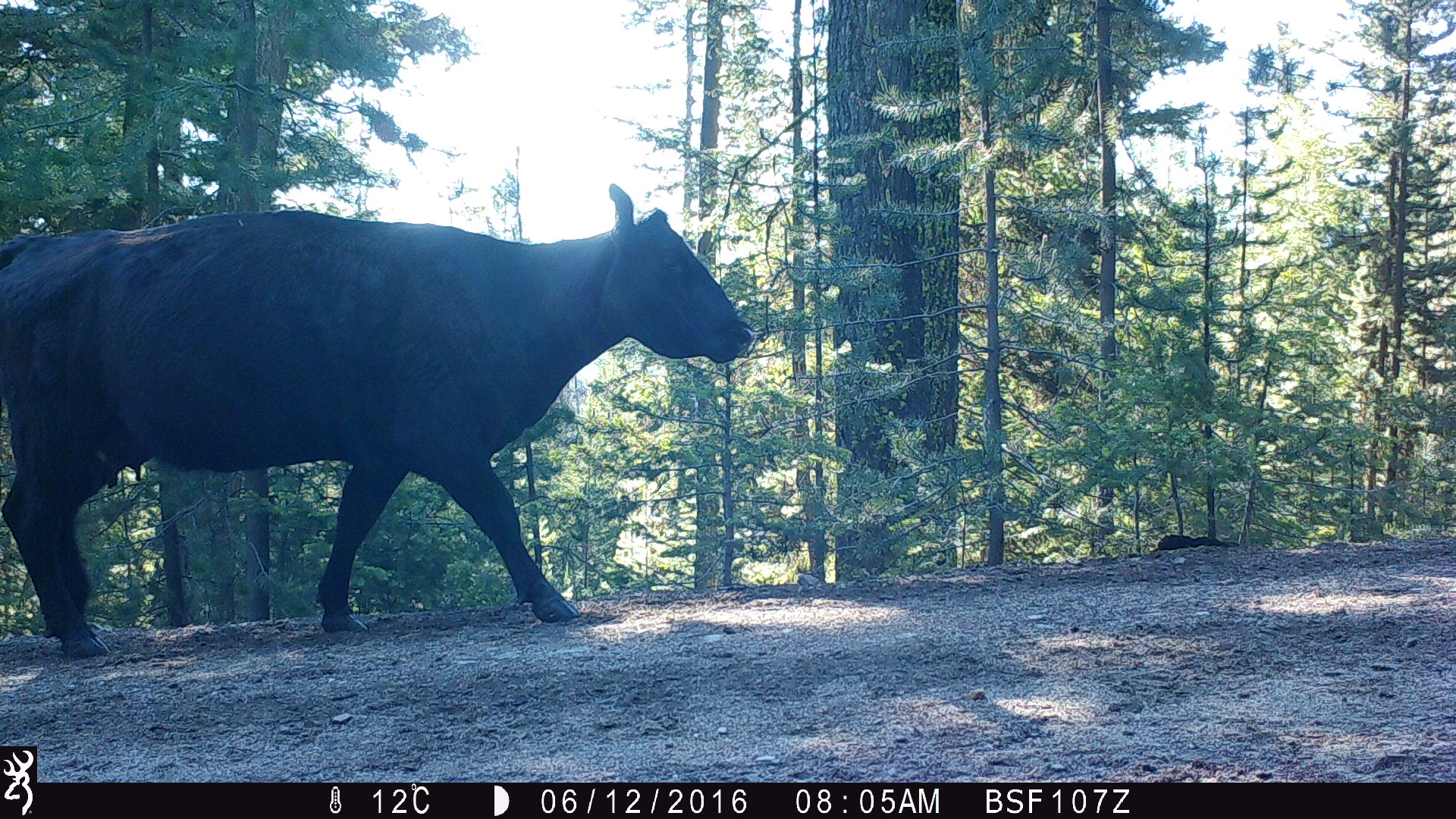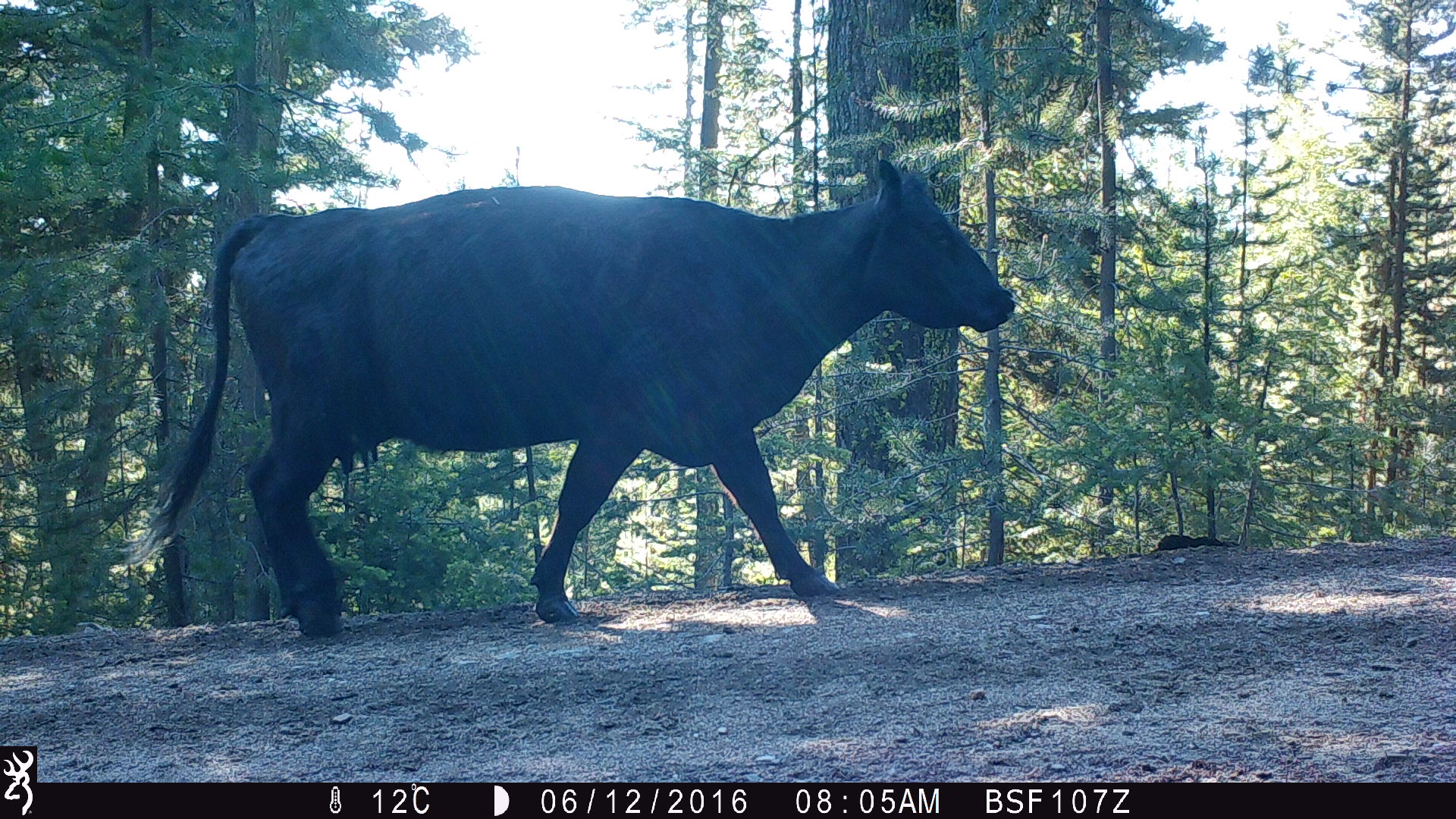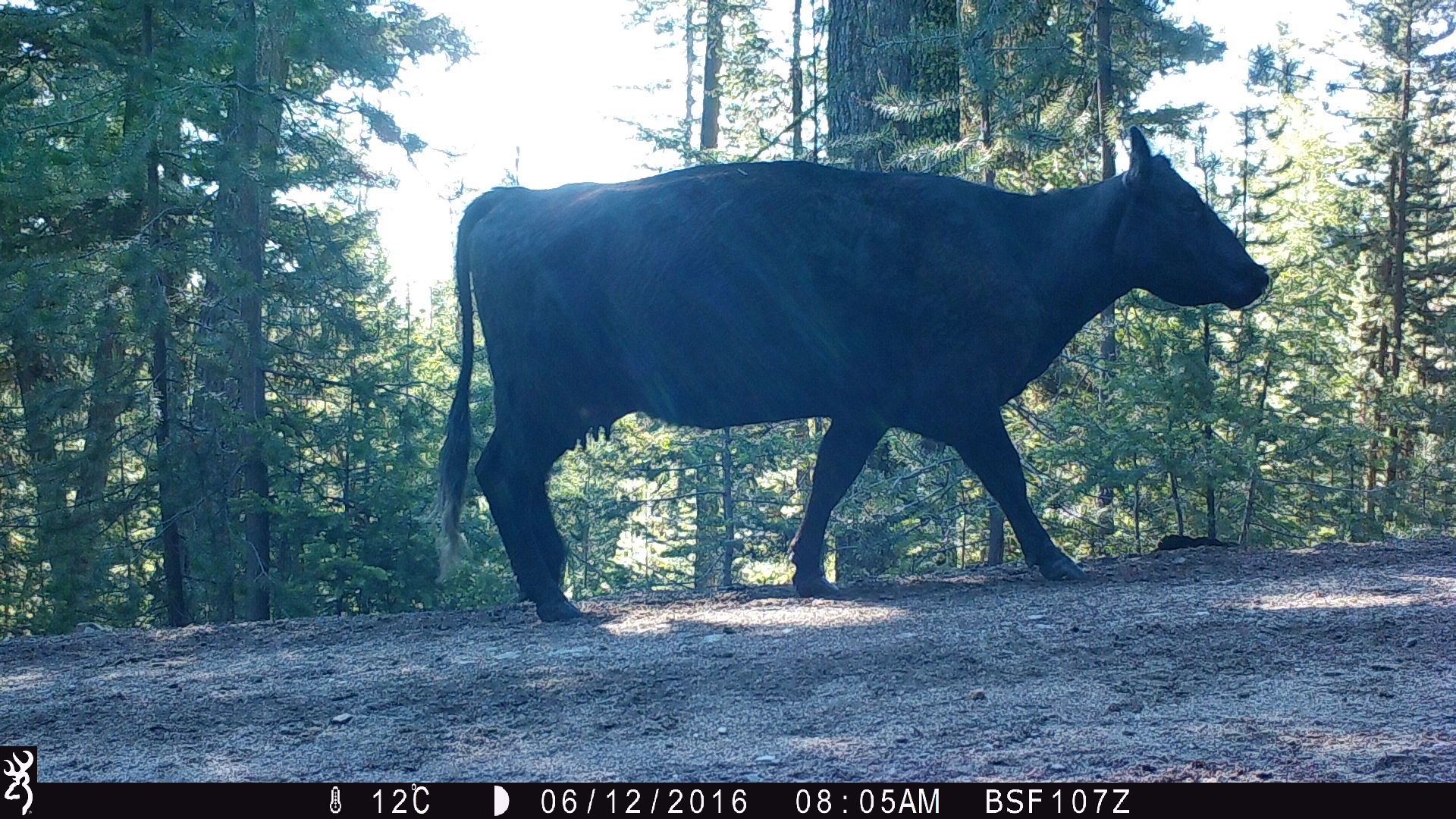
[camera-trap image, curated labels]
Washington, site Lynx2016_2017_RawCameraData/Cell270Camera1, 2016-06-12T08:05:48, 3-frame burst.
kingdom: Animalia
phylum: Chordata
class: Mammalia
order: Artiodactyla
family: Bovidae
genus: Bos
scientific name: Bos taurus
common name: domestic cattle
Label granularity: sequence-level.